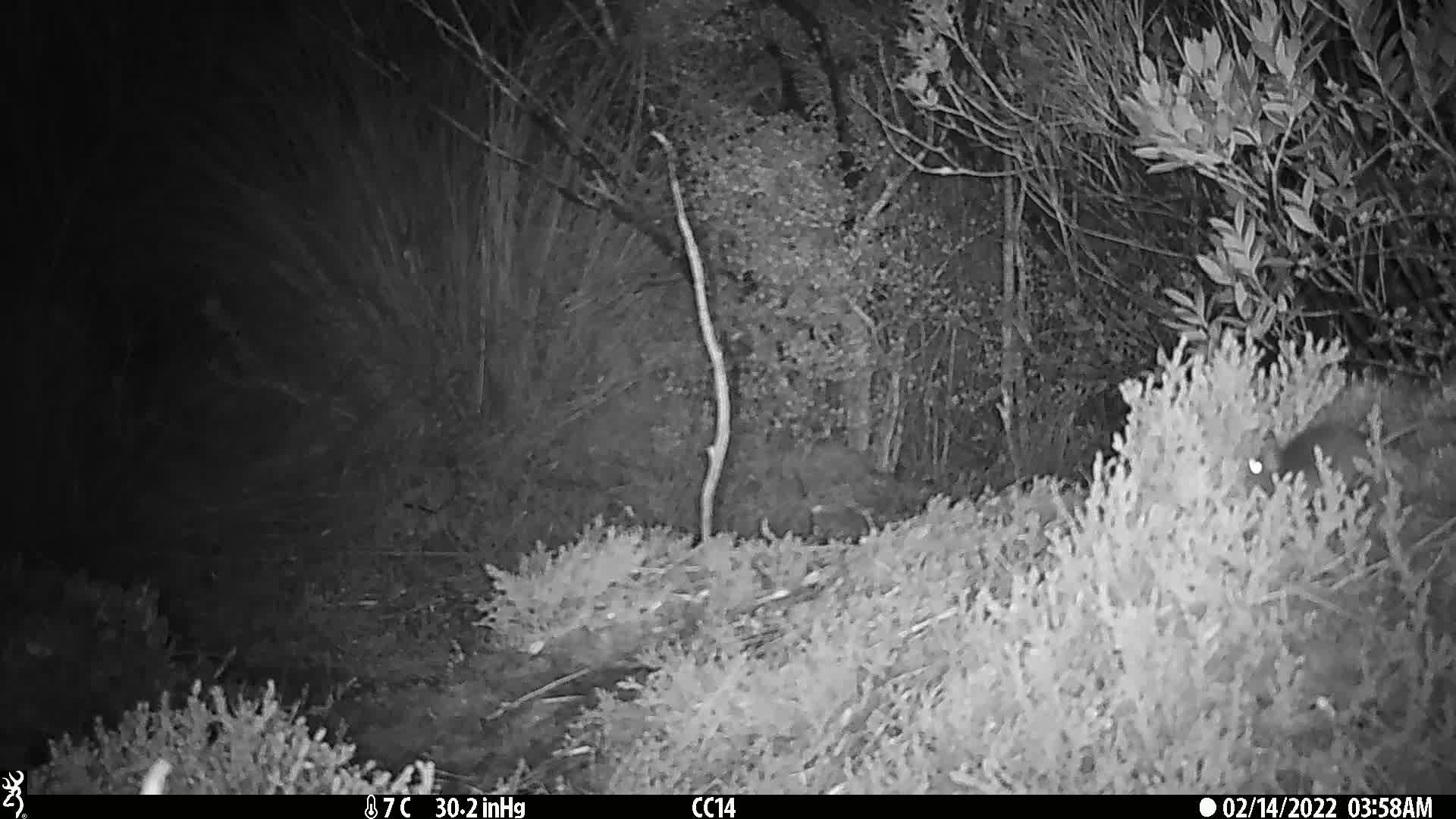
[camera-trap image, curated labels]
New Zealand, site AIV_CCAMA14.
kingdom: Animalia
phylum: Chordata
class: Mammalia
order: Rodentia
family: Muridae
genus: Mus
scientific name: Mus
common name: mouse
Mouse (Mus).